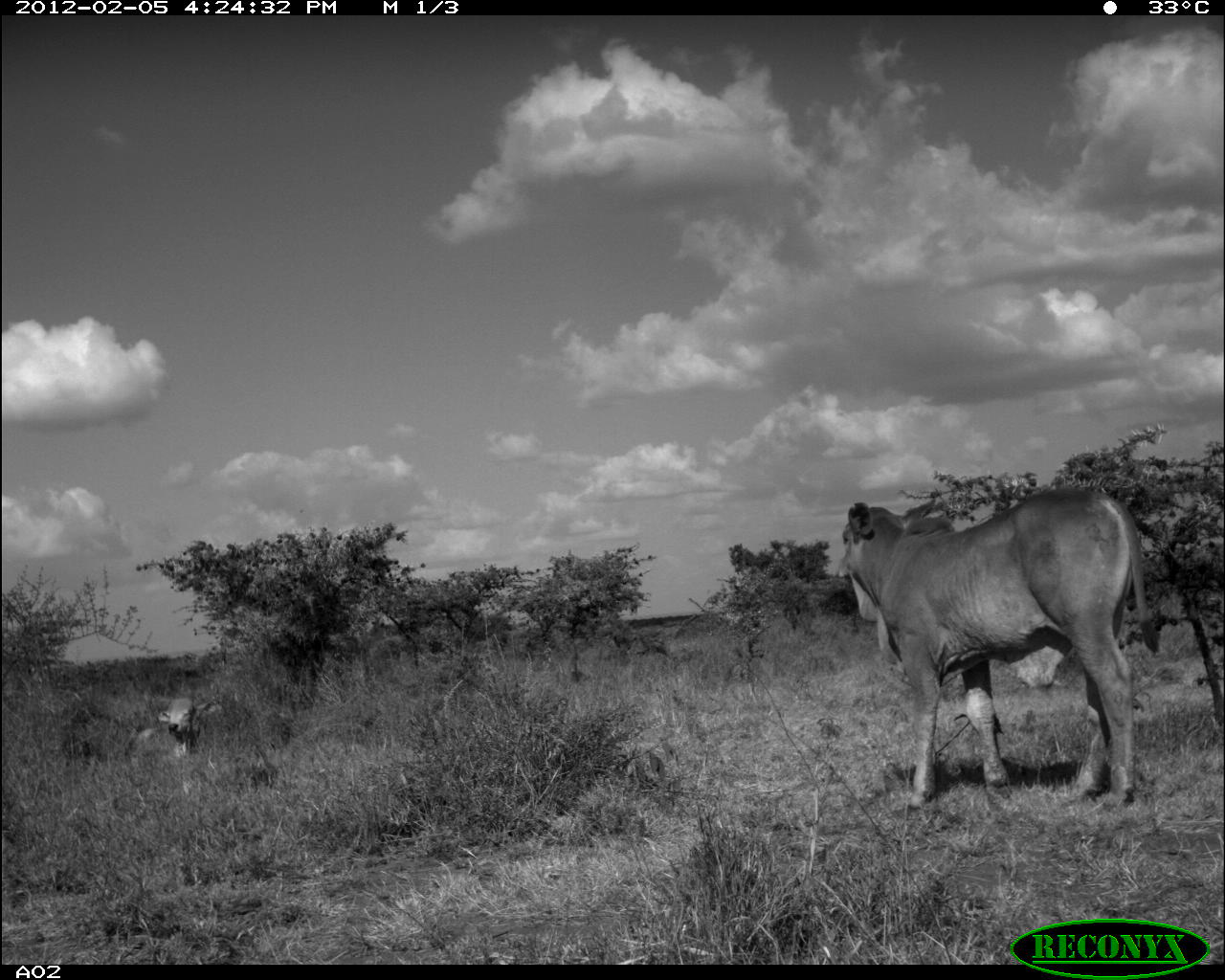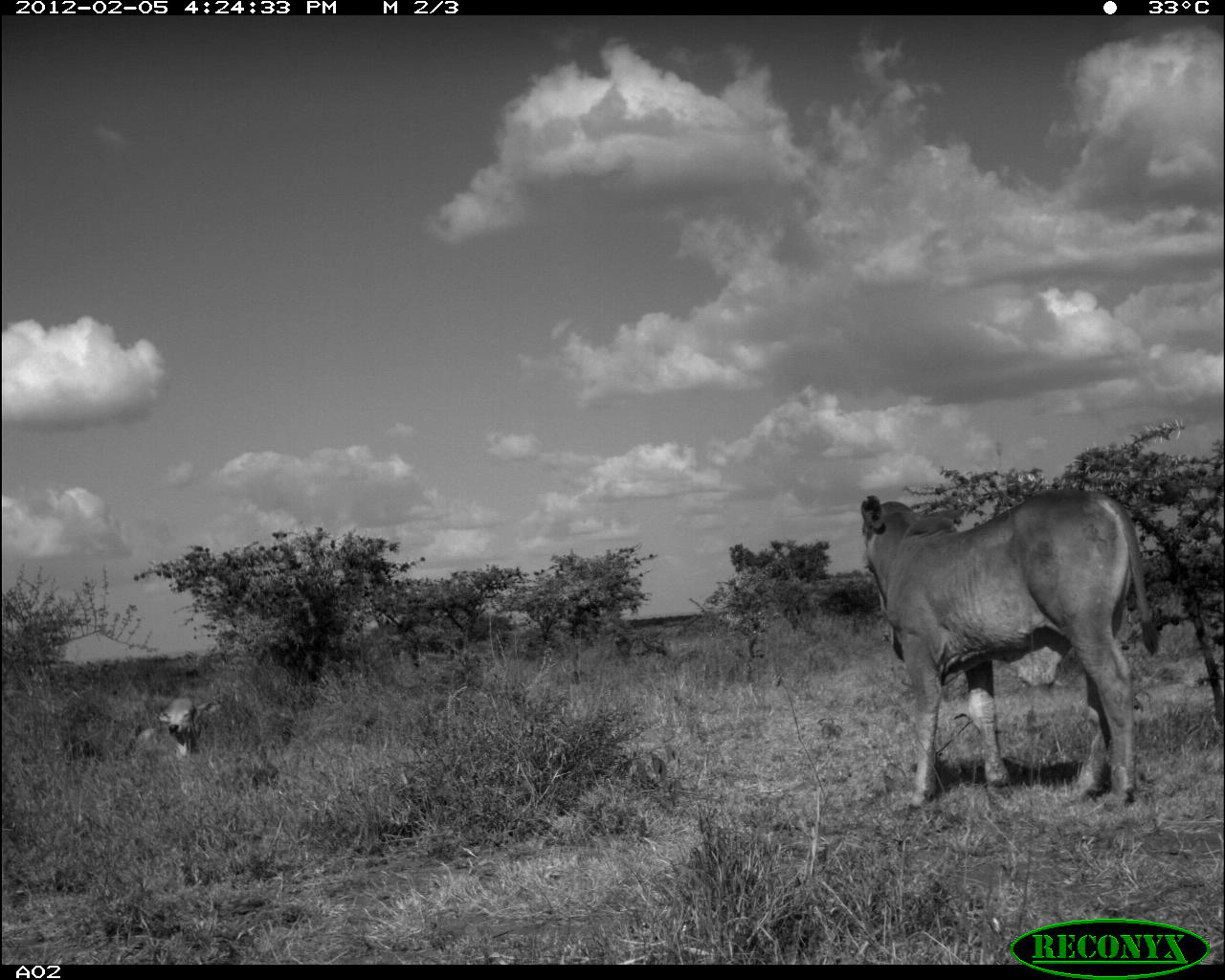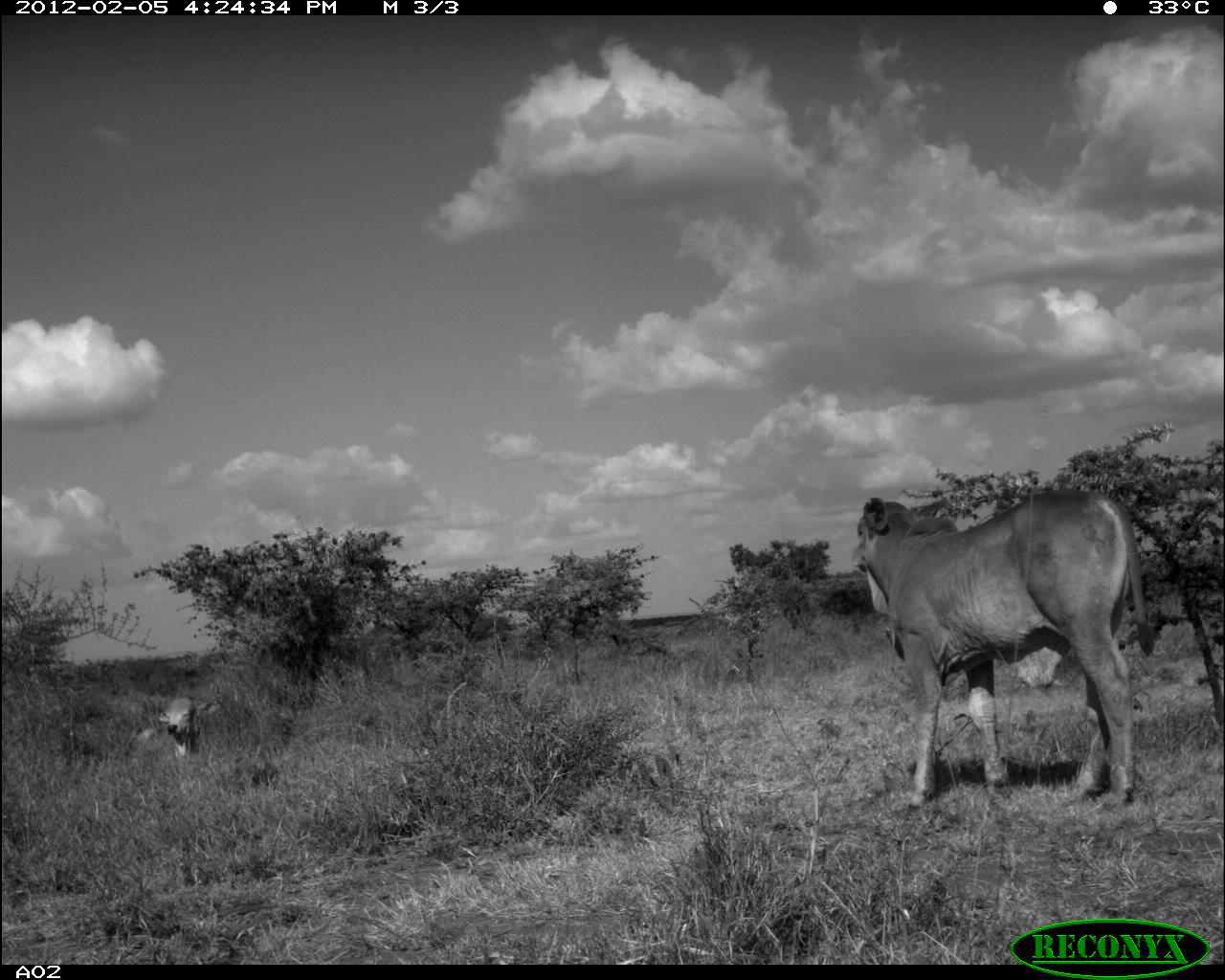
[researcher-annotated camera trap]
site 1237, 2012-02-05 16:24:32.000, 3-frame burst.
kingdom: Animalia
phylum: Chordata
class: Mammalia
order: Artiodactyla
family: Bovidae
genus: Bos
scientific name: Bos taurus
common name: domestic cattle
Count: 2.